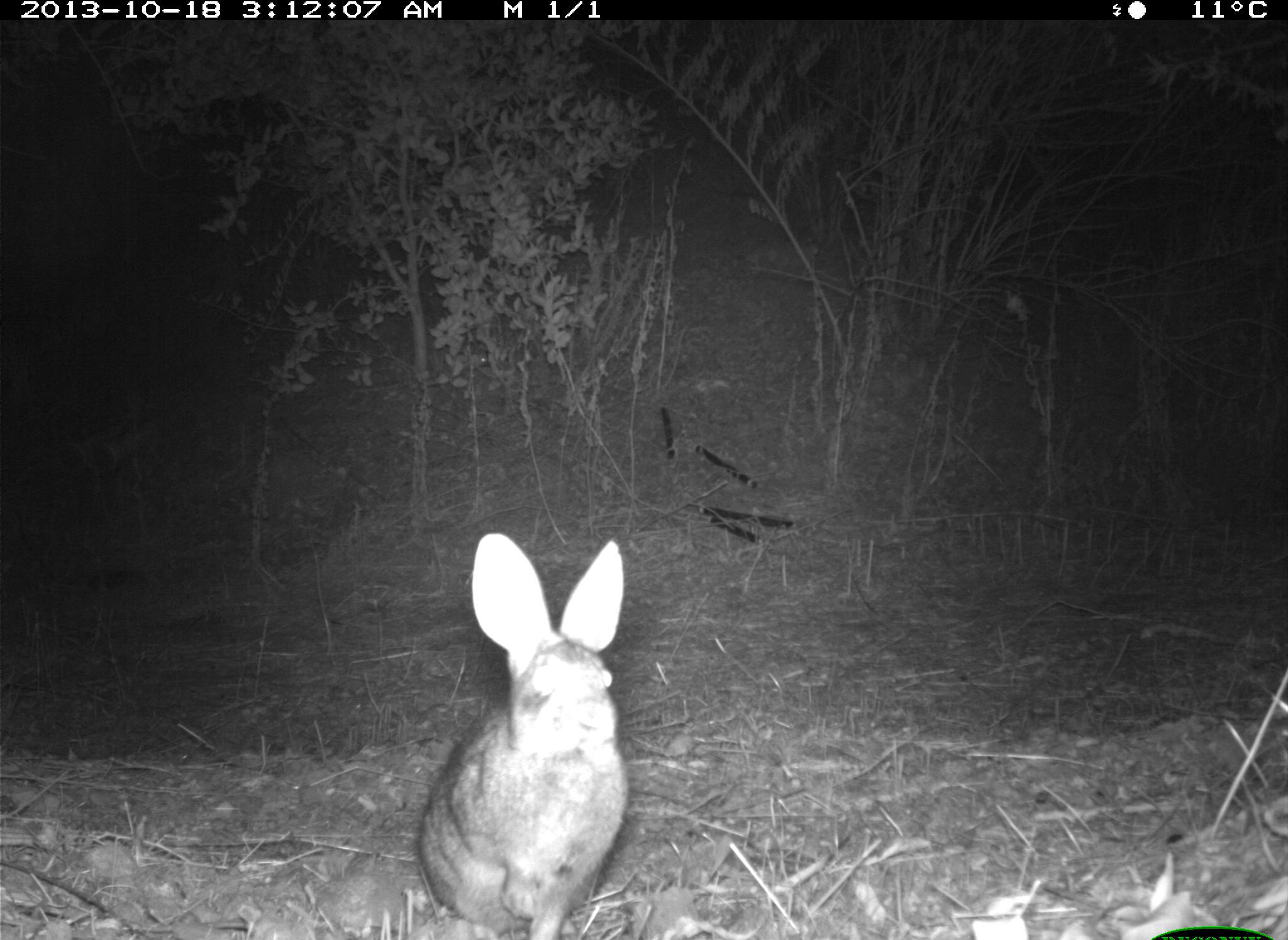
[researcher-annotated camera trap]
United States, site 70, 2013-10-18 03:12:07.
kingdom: Animalia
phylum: Chordata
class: Mammalia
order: Lagomorpha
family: Leporidae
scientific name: Leporidae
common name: rabbits and hares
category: rabbit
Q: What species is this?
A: Rabbit (rabbits and hares) (Leporidae).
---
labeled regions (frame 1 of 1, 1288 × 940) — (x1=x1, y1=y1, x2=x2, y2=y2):
rabbit: (x1=416, y1=530, x2=631, y2=938)